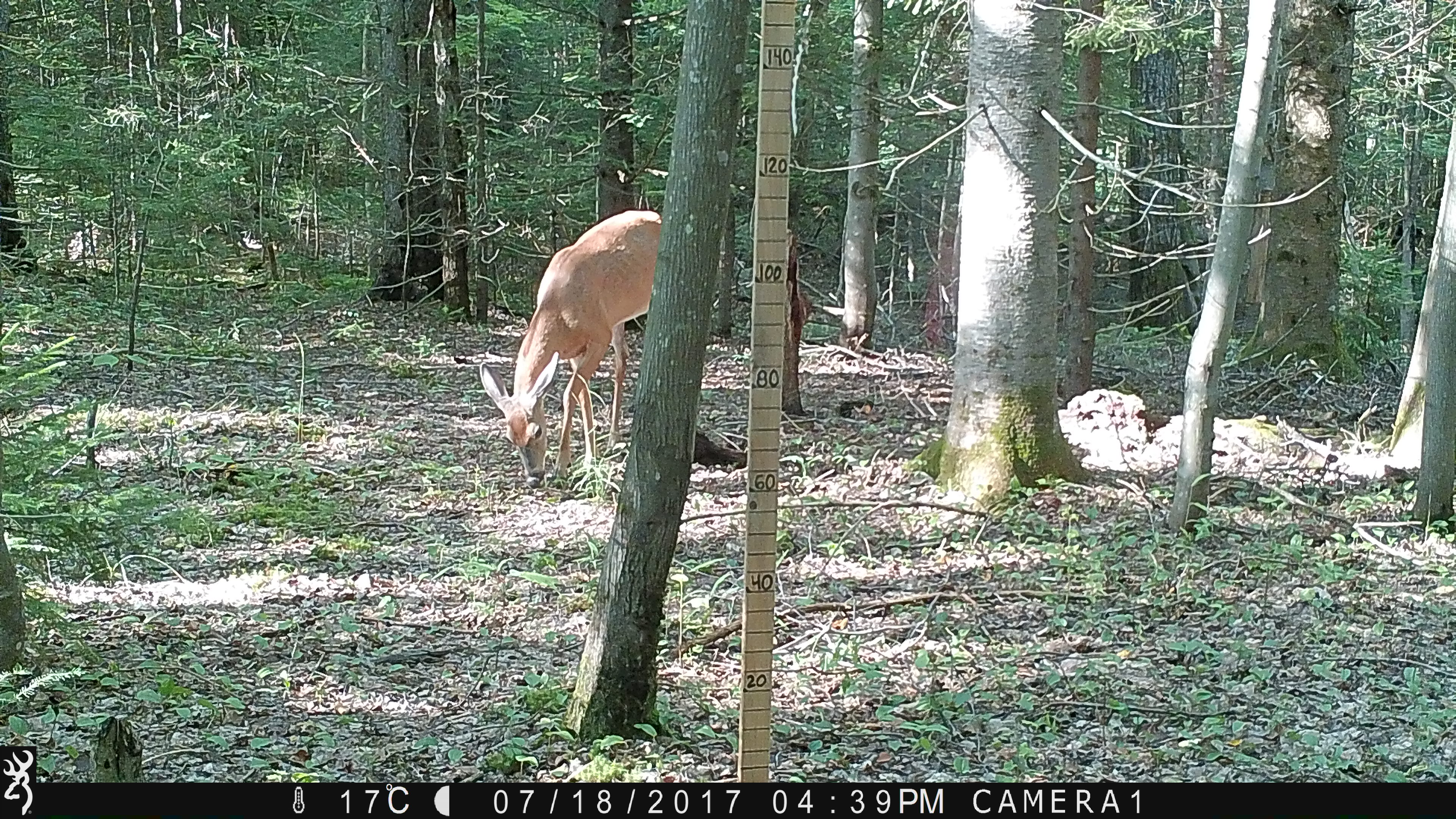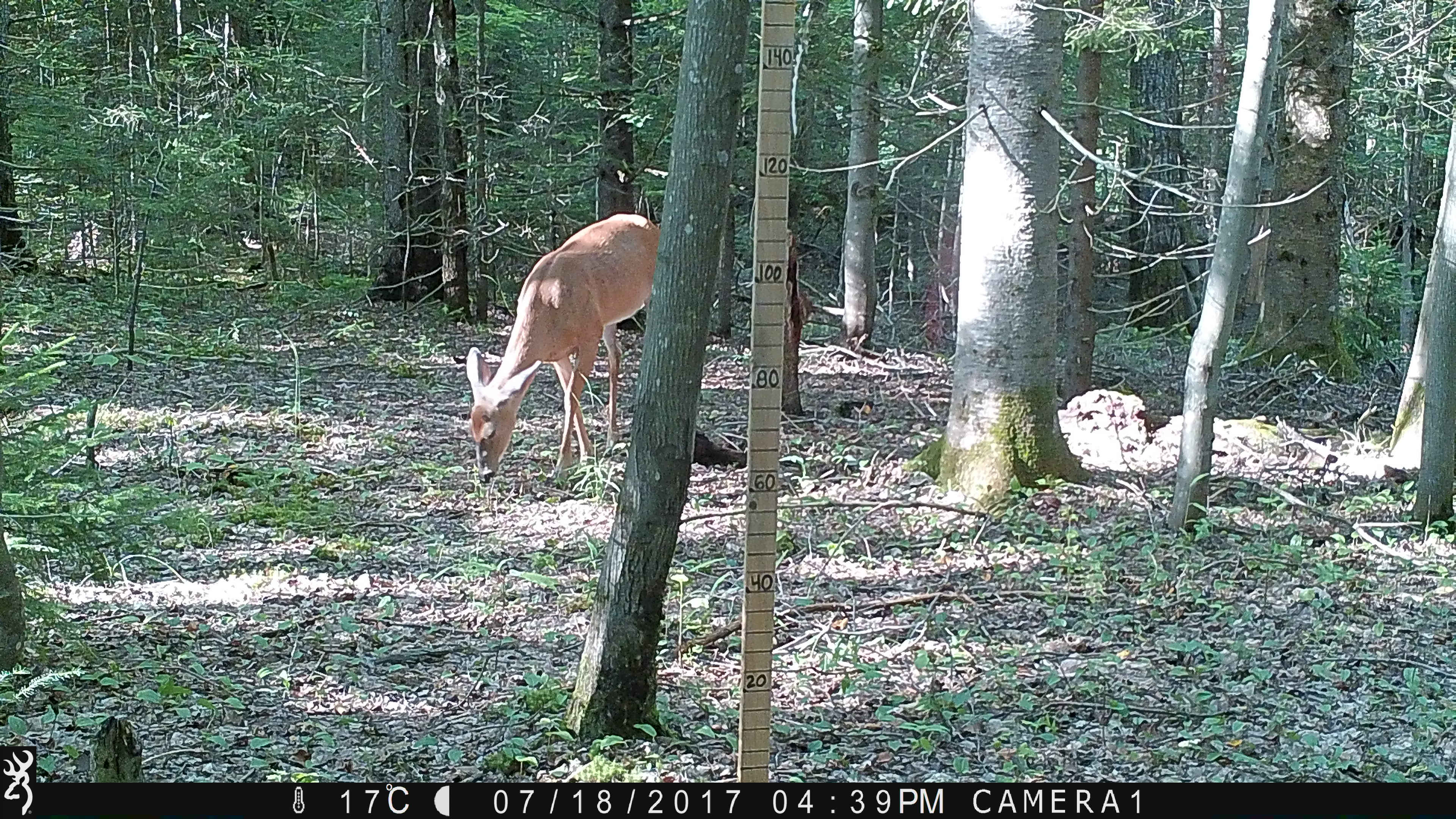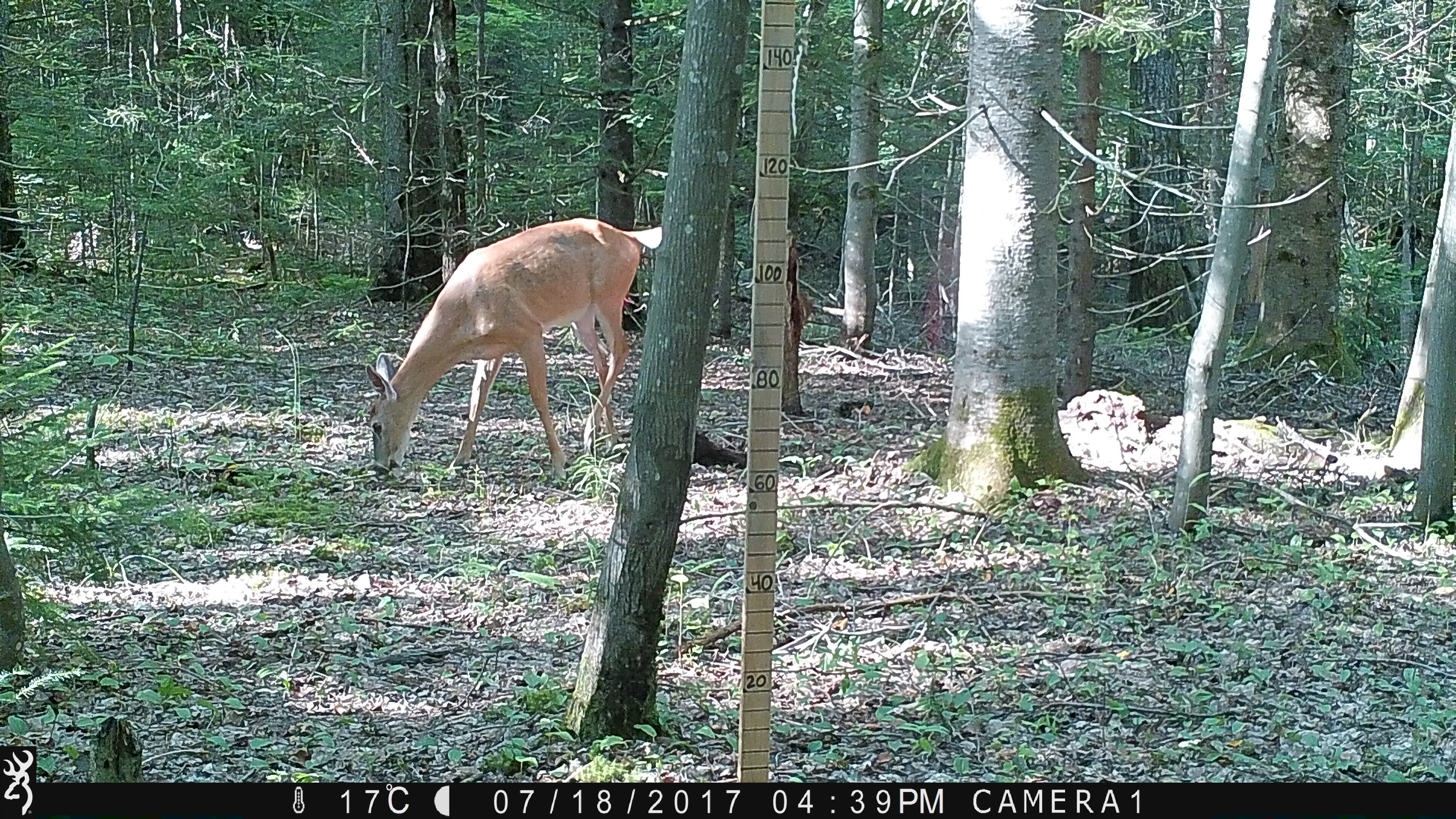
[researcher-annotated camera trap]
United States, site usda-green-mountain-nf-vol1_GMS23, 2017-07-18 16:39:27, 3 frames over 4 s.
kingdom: Animalia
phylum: Chordata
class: Mammalia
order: Artiodactyla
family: Cervidae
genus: Odocoileus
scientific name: Odocoileus virginianus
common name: white-tailed deer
White-tailed deer (Odocoileus virginianus).